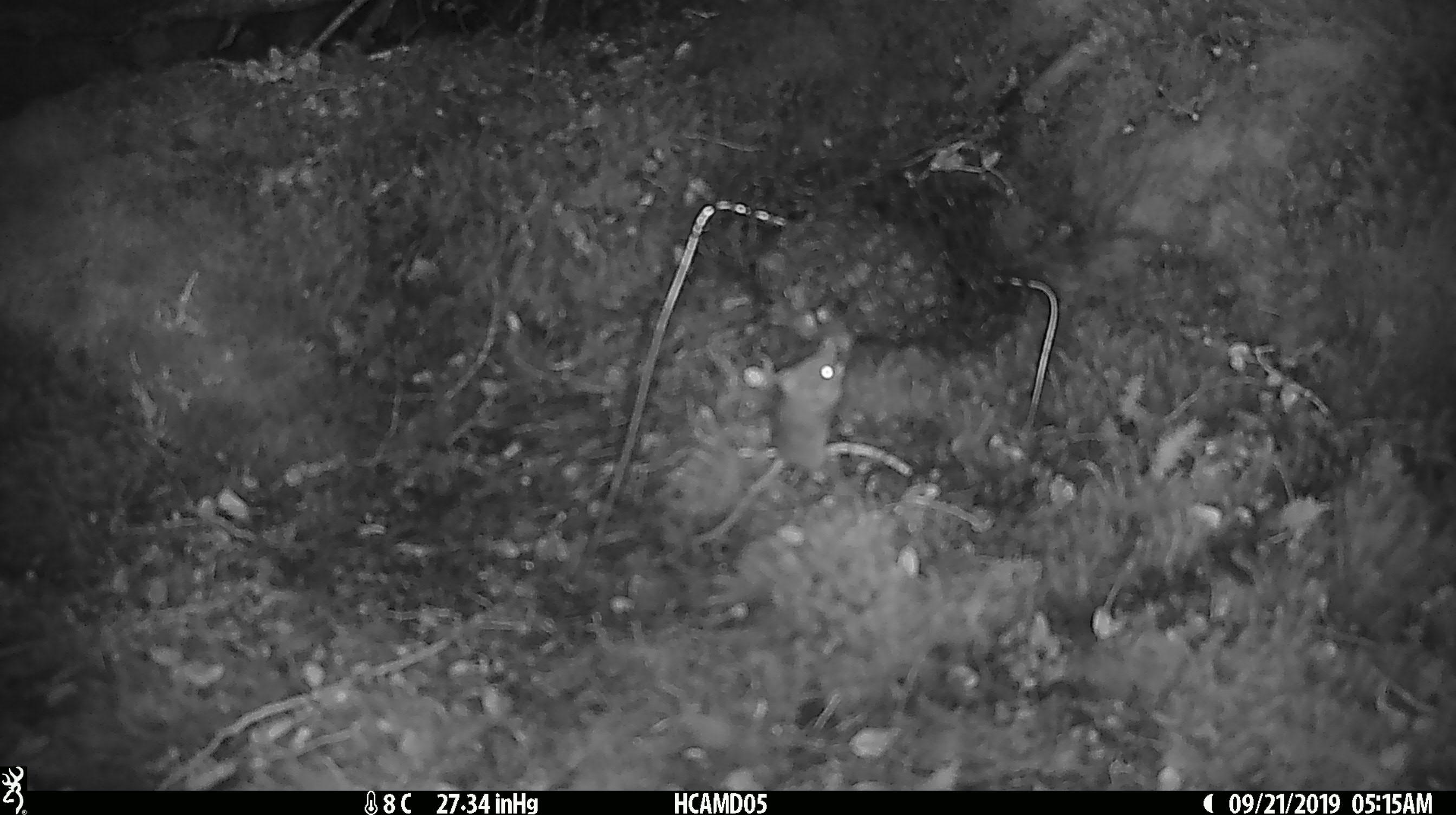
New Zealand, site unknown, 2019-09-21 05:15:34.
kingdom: Animalia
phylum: Chordata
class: Mammalia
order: Rodentia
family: Muridae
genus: Mus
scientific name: Mus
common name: mouse